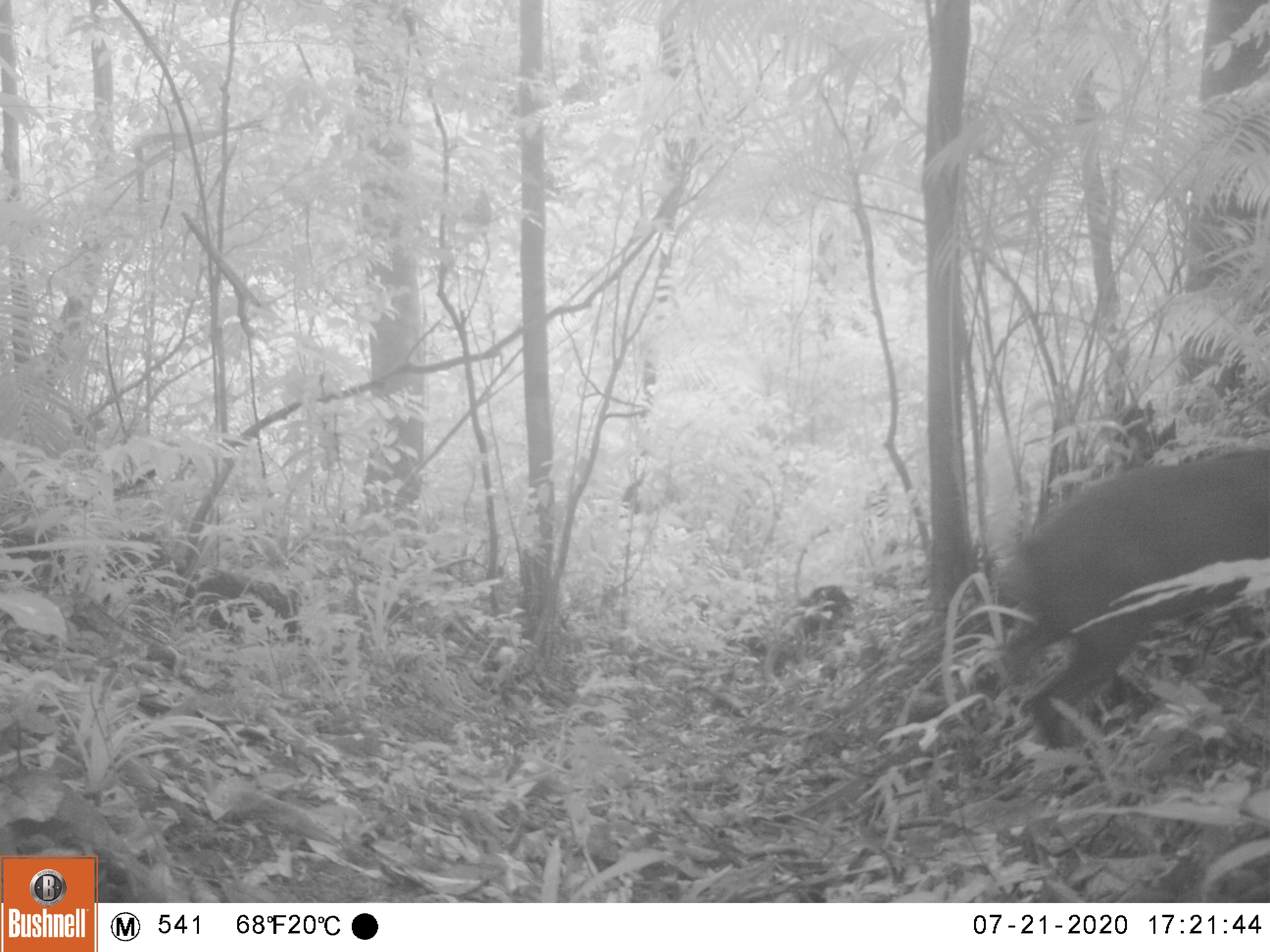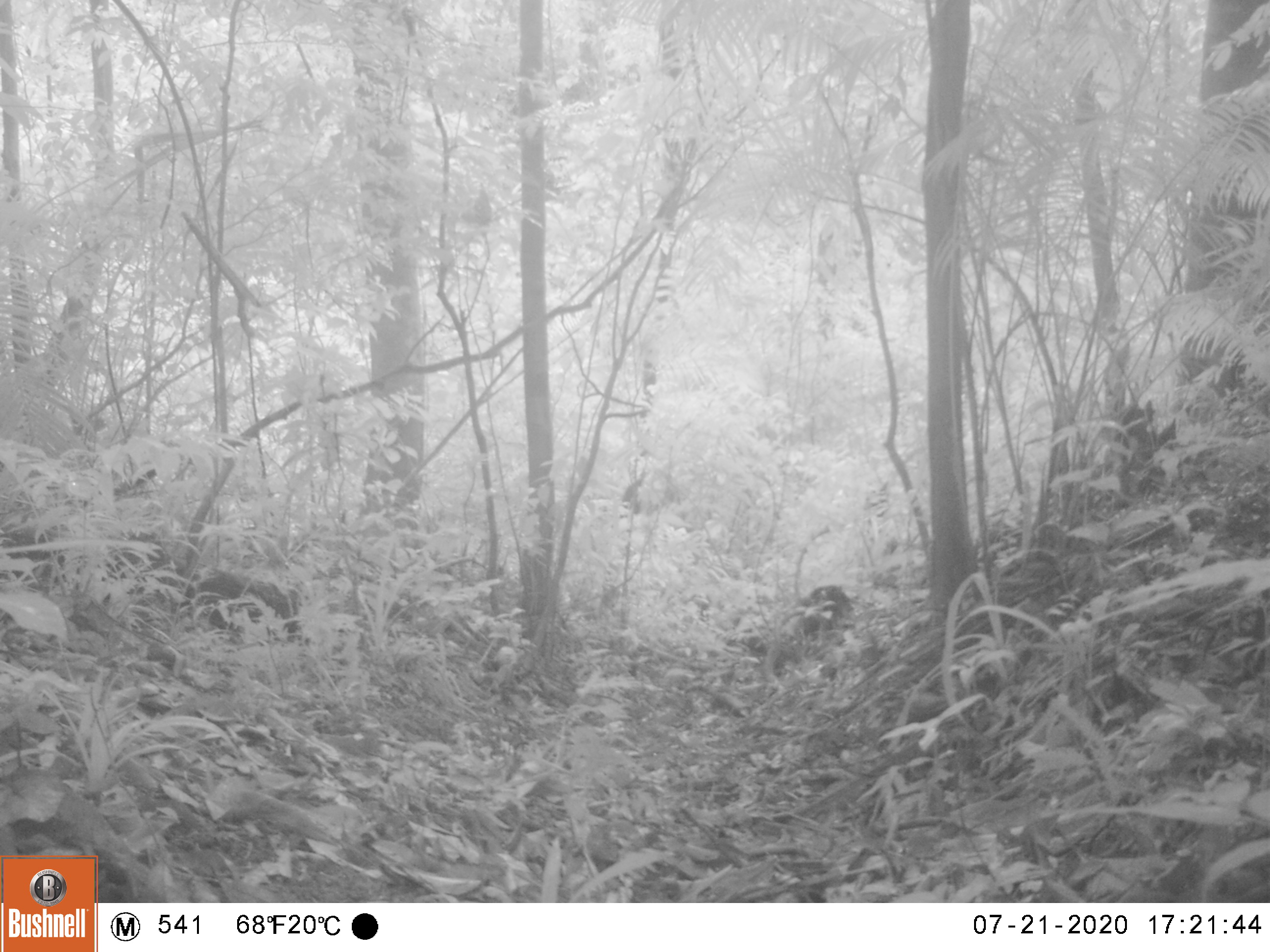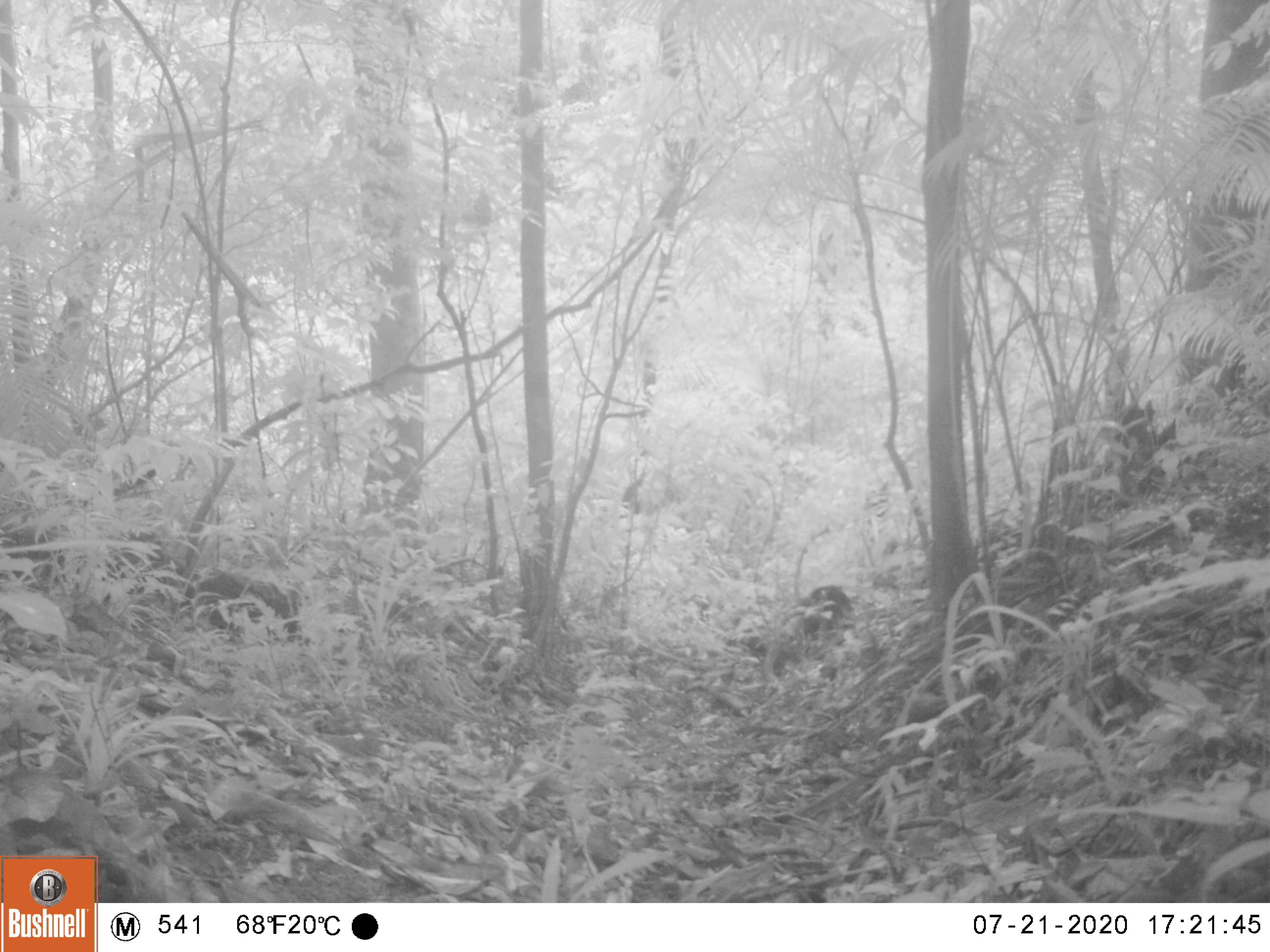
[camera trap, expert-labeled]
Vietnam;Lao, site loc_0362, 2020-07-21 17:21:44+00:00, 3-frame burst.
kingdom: Animalia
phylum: Chordata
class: Mammalia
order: Artiodactyla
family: Suidae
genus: Sus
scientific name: Sus scrofa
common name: eurasian wild pig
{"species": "eurasian wild pig (Sus scrofa)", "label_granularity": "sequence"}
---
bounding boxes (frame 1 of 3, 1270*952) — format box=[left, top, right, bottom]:
eurasian wild pig: box=[998, 449, 1270, 791]